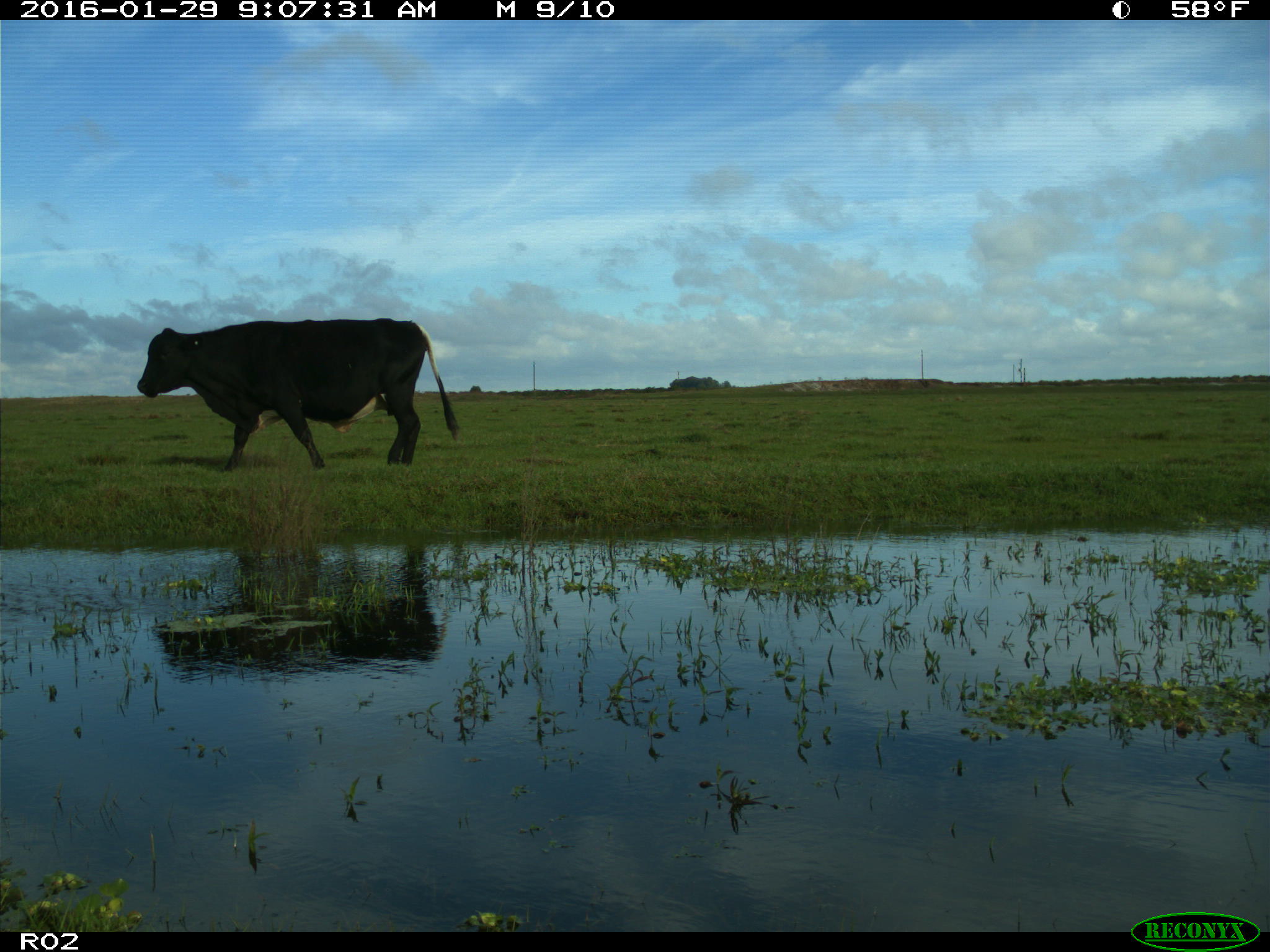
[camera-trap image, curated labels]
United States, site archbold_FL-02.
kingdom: Animalia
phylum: Chordata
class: Mammalia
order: Artiodactyla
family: Bovidae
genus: Bos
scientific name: Bos taurus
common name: domestic cow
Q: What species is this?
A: Bos taurus (domestic cow).